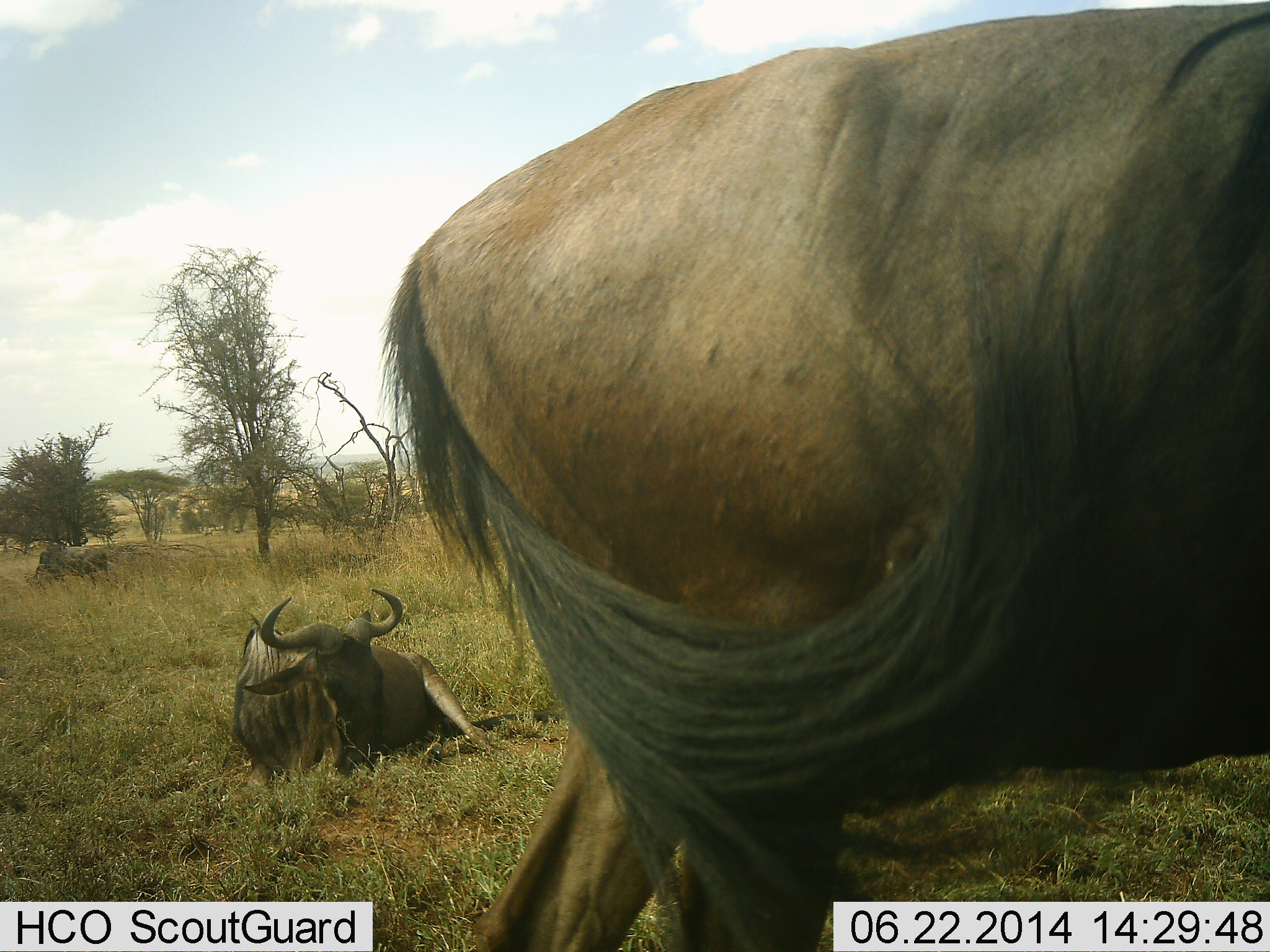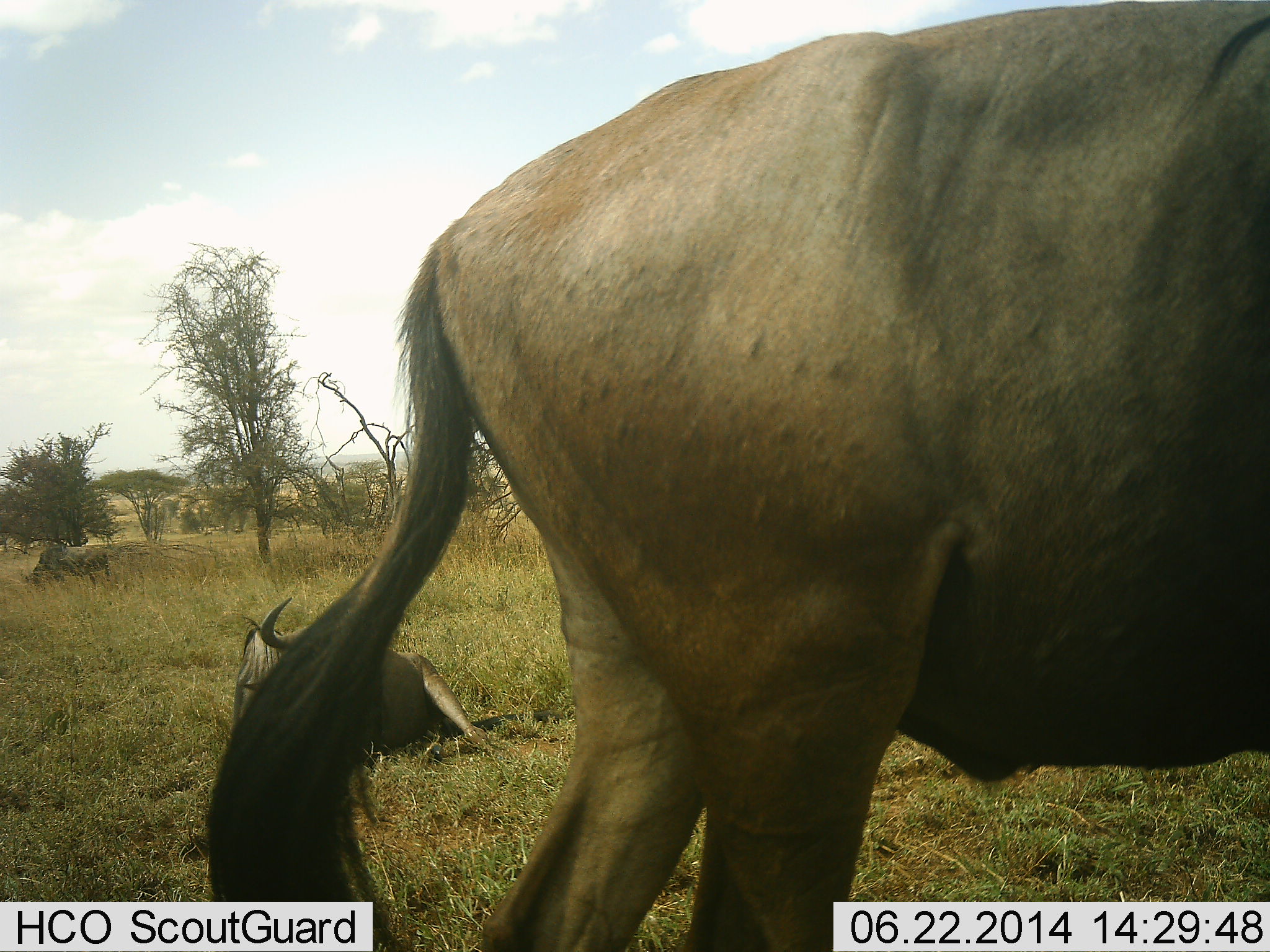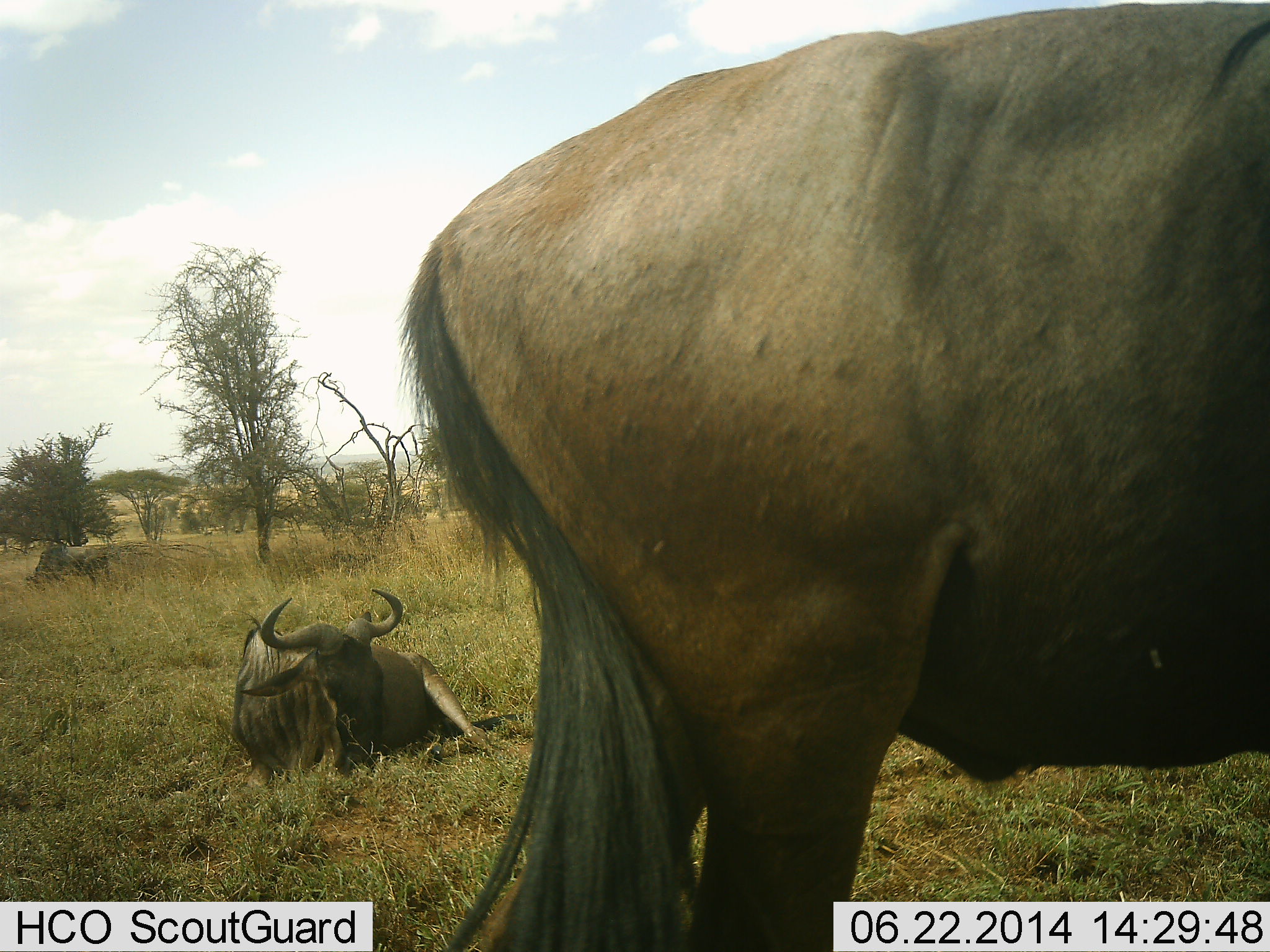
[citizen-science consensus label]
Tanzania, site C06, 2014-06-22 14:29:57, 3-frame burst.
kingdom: Animalia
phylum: Chordata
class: Mammalia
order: Artiodactyla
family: Bovidae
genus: Connochaetes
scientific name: Connochaetes taurinus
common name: blue wildebeest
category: wildebeest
Wildebeest (blue wildebeest) (Connochaetes taurinus), count 3. Behavior (volunteer vote fractions): standing 60%, resting 100%, moving 0%, interacting 0%. Young present (vote fraction): 0%. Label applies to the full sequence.